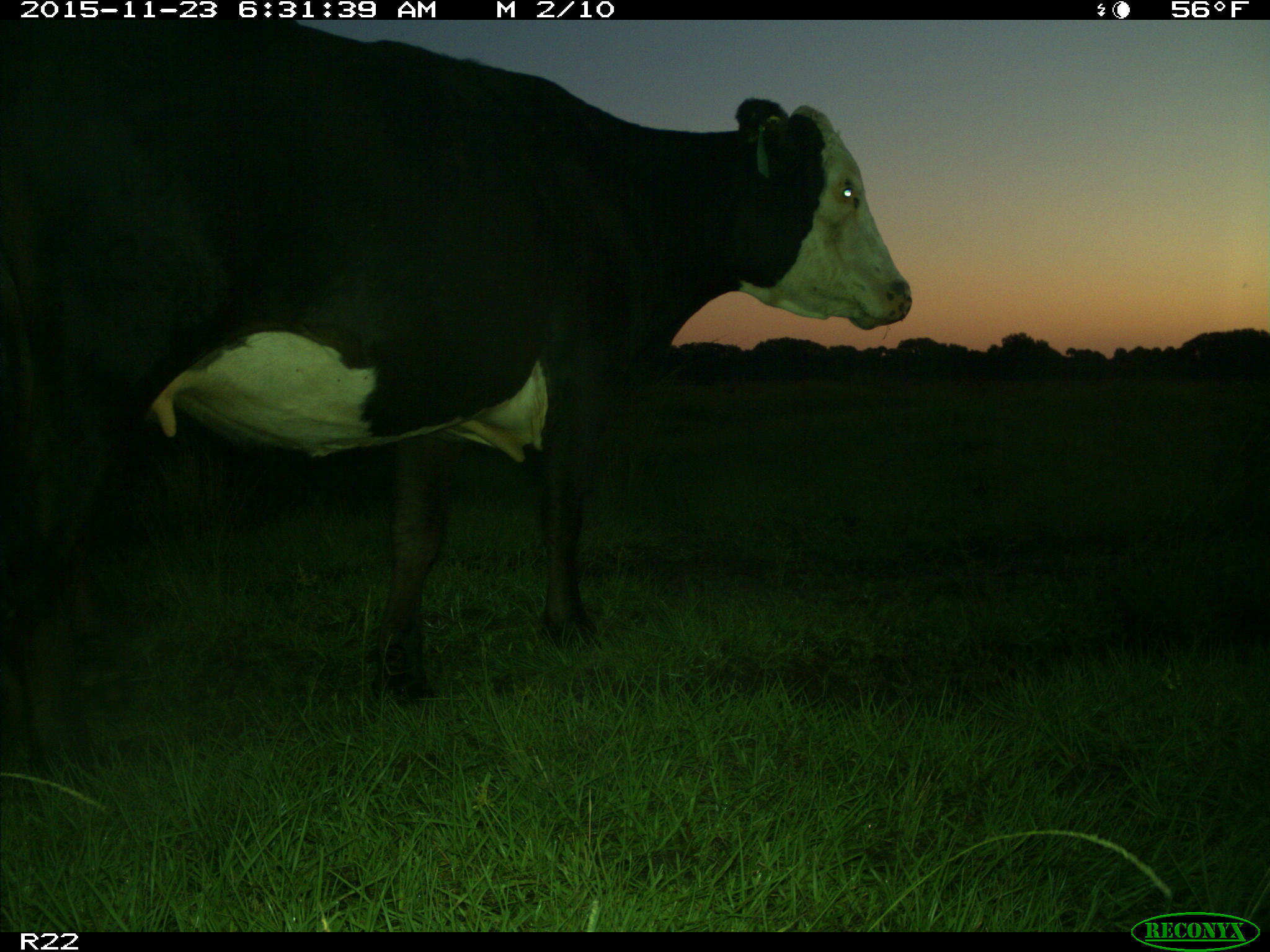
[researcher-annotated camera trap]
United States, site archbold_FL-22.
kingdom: Animalia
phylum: Chordata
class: Mammalia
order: Artiodactyla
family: Bovidae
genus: Bos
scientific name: Bos taurus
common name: domestic cow